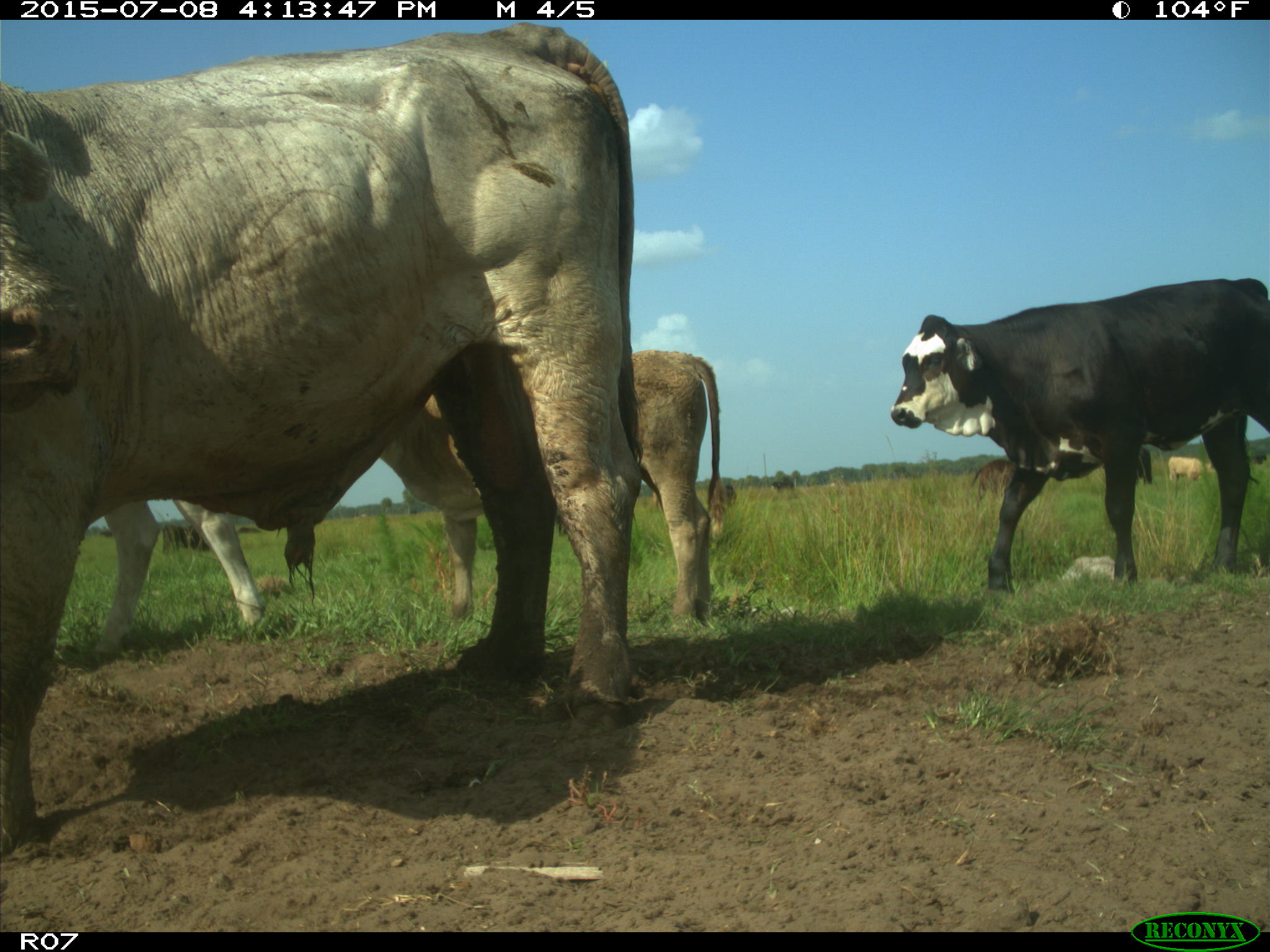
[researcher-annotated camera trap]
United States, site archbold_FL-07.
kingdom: Animalia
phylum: Chordata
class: Mammalia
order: Artiodactyla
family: Bovidae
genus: Bos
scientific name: Bos taurus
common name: domestic cow